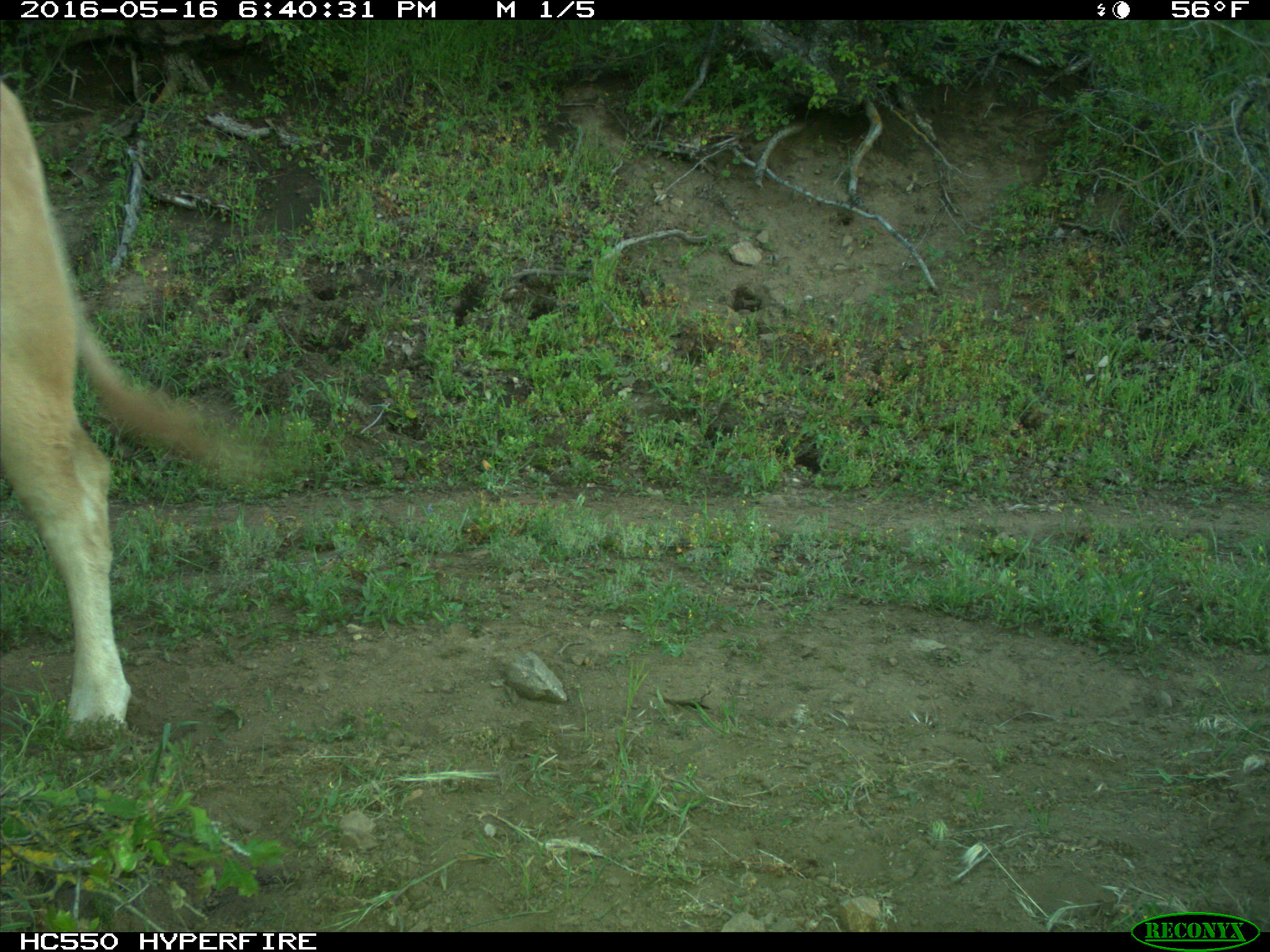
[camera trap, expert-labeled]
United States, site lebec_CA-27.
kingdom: Animalia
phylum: Chordata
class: Mammalia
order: Artiodactyla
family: Bovidae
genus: Bos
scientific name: Bos taurus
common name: domestic cow